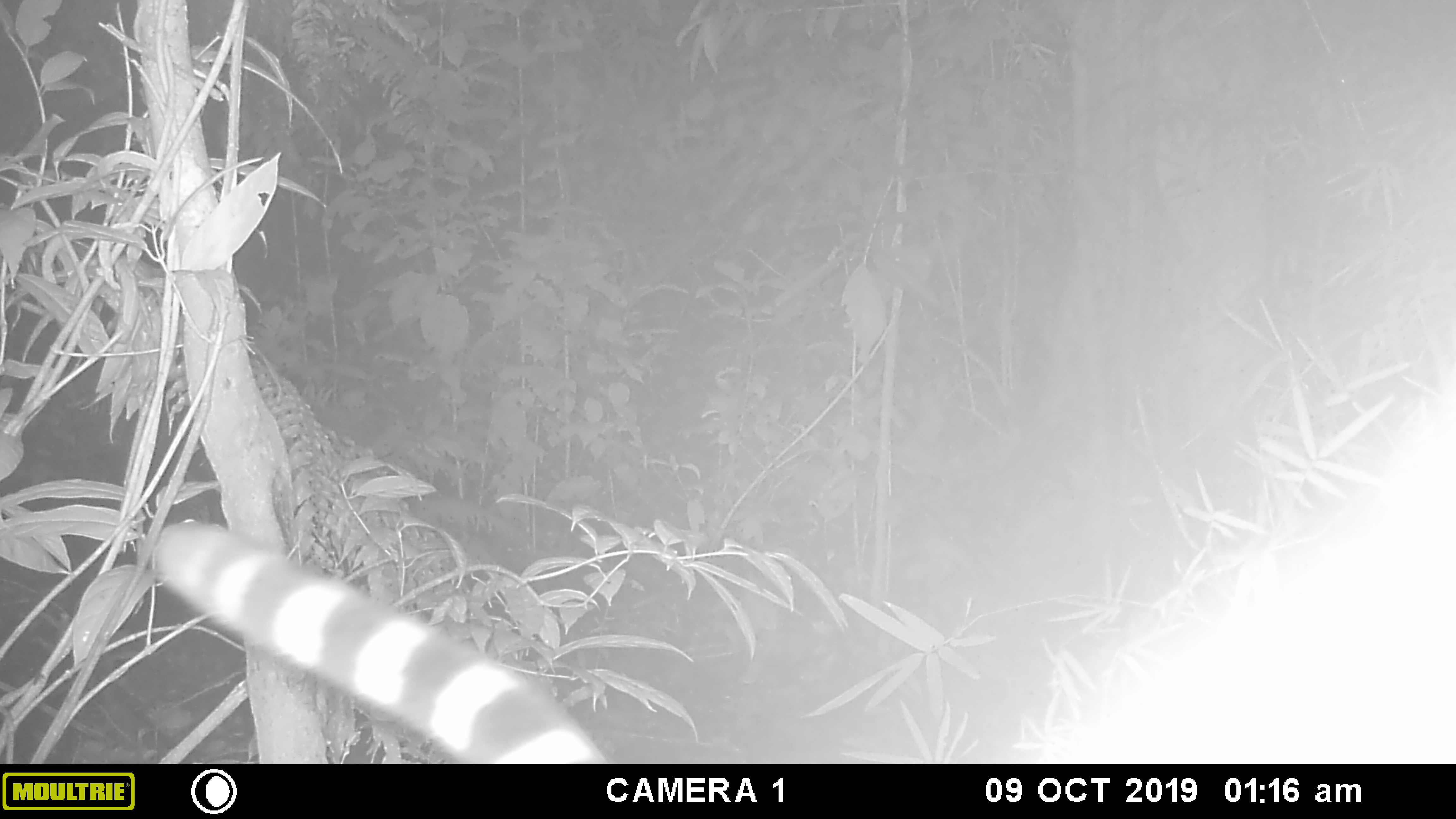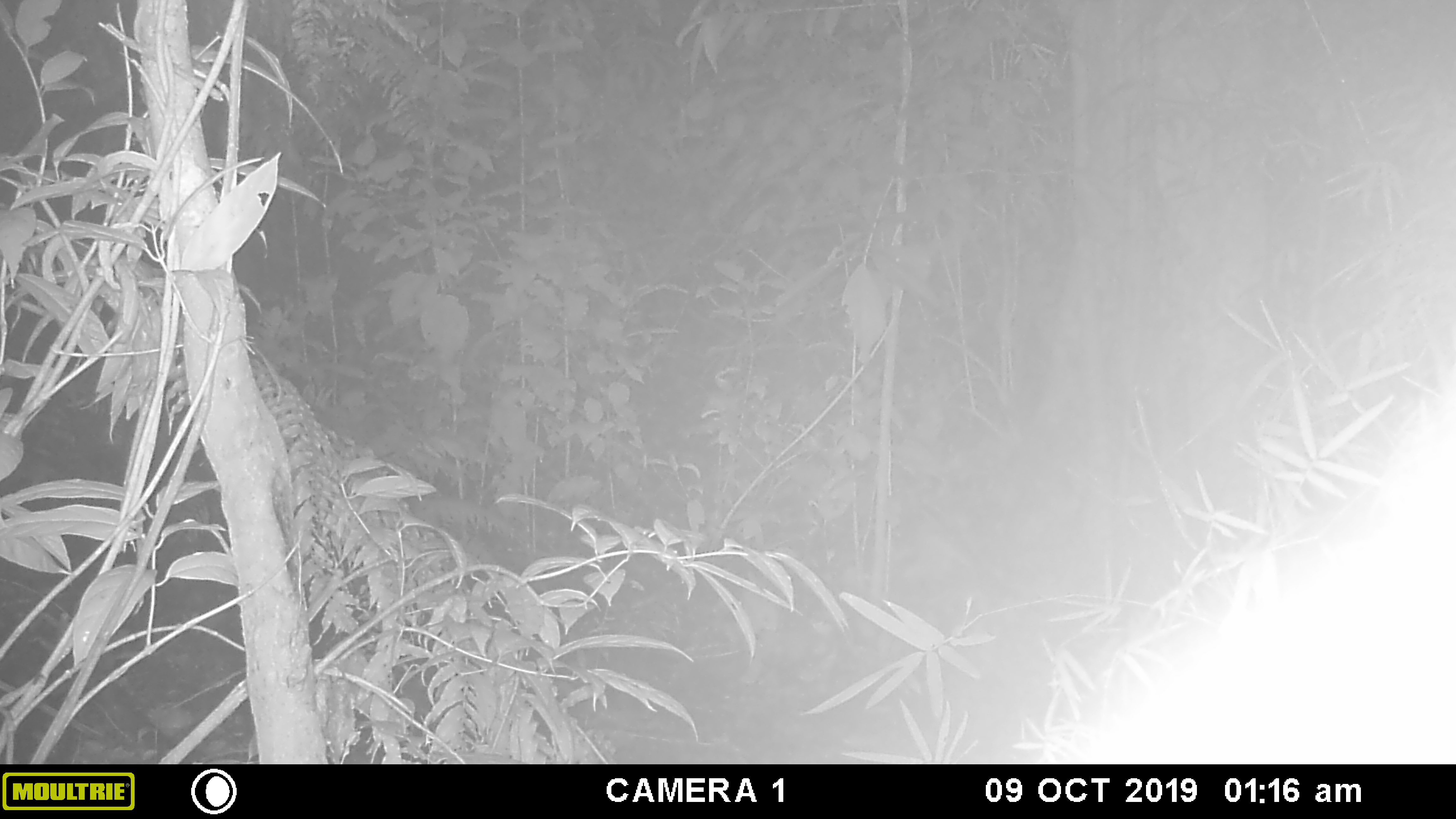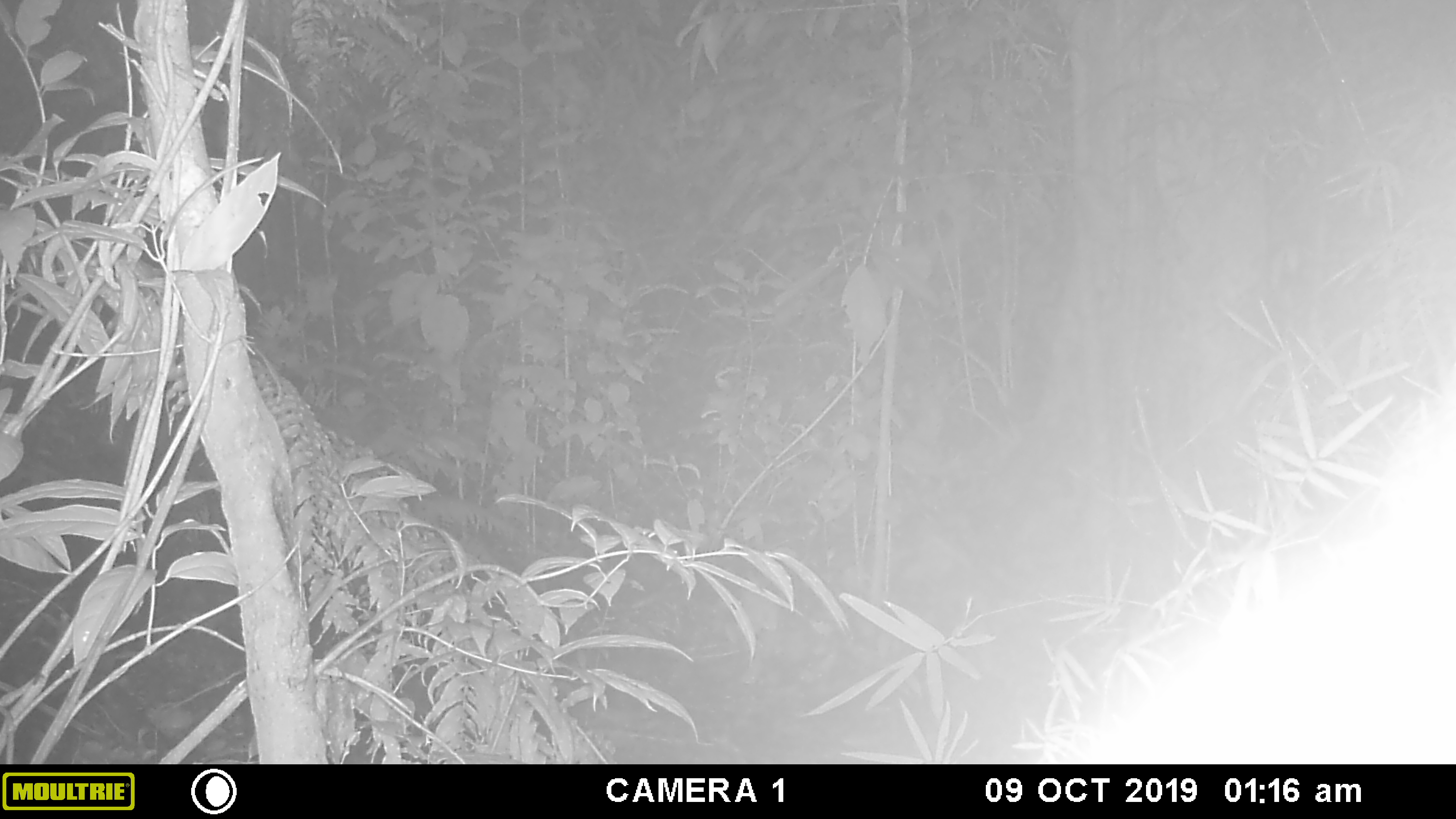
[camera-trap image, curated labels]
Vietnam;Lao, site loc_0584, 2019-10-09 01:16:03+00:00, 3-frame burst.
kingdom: Animalia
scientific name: Animalia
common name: animal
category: unidentified animal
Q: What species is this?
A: Unidentified animal (animal) (Animalia).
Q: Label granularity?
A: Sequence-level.